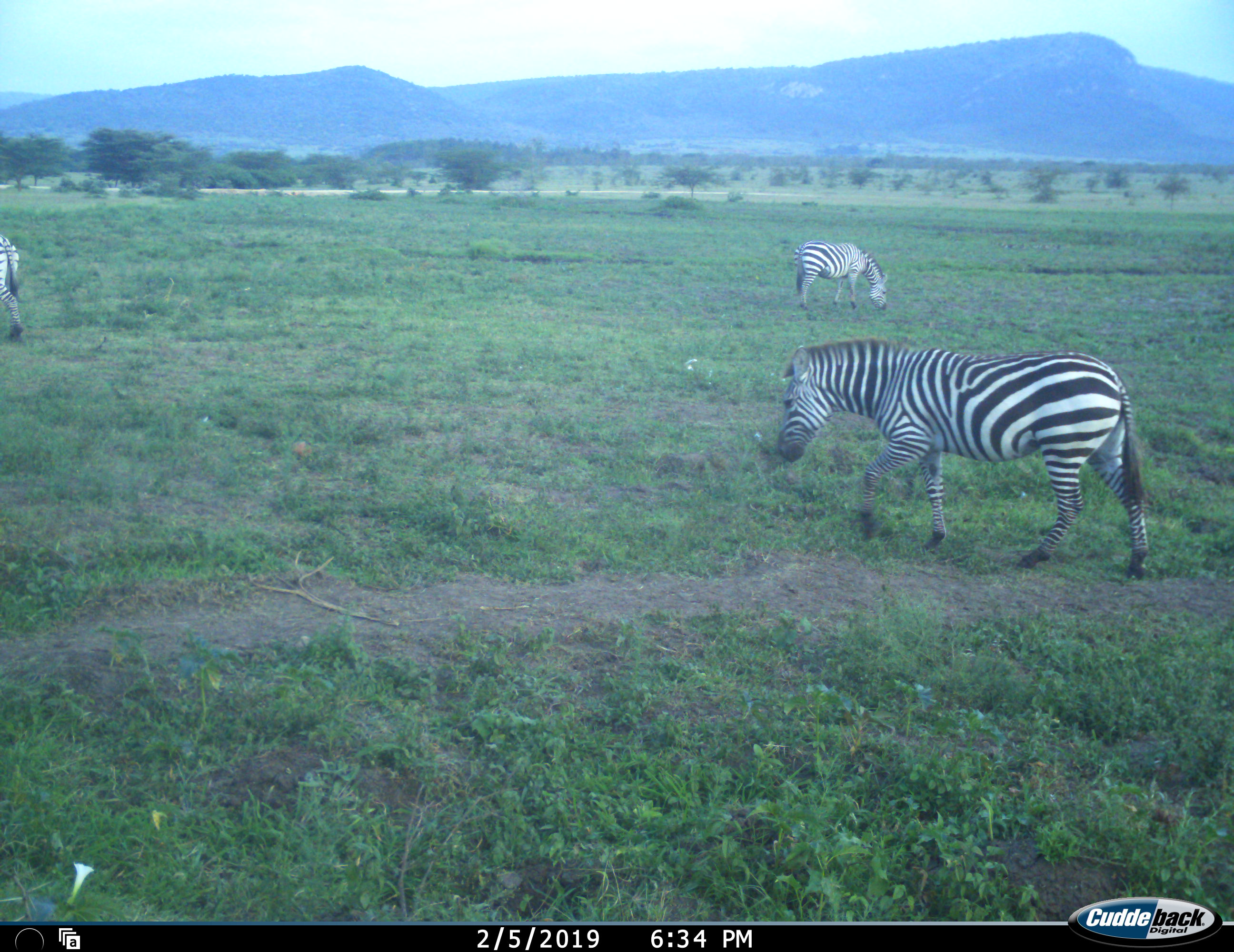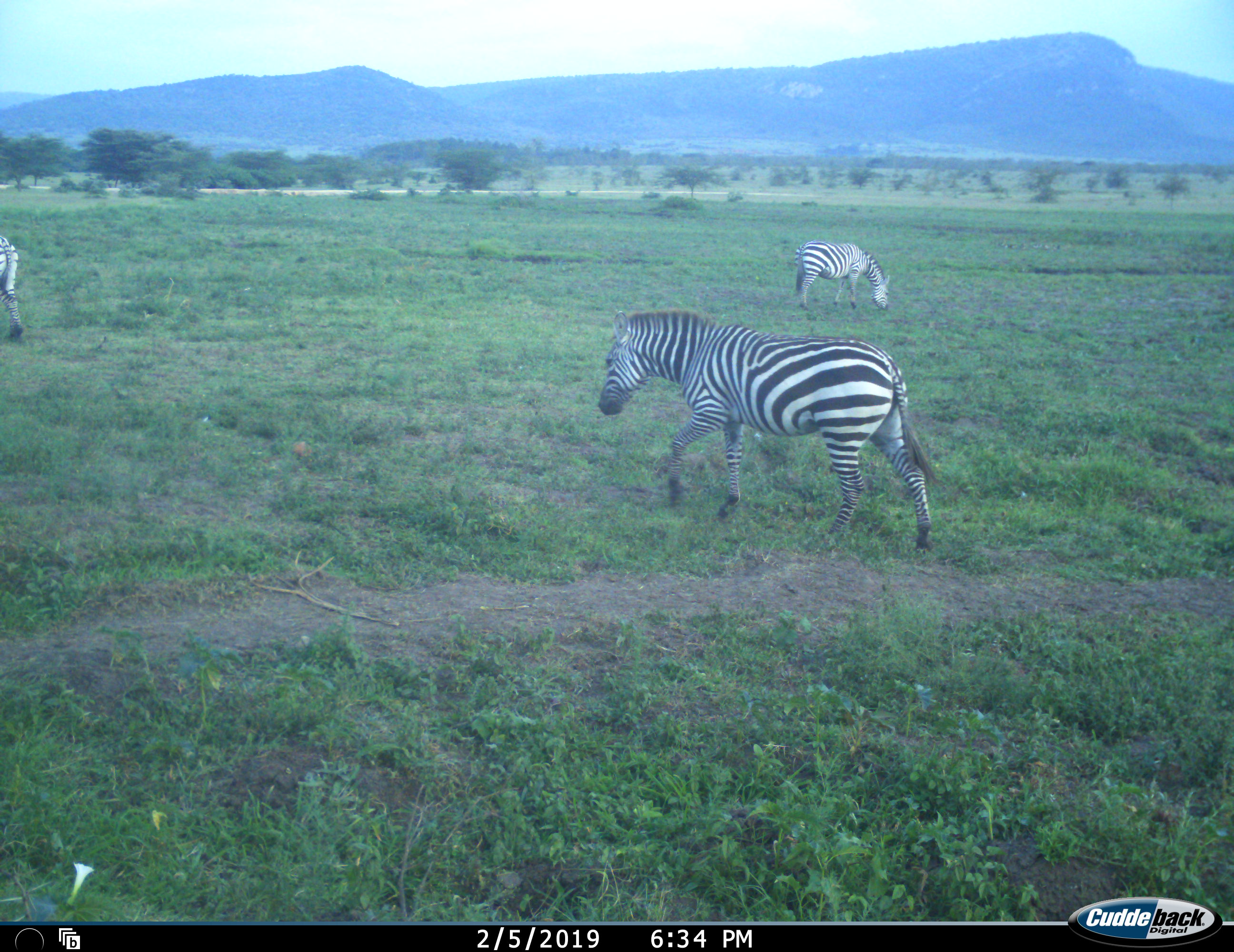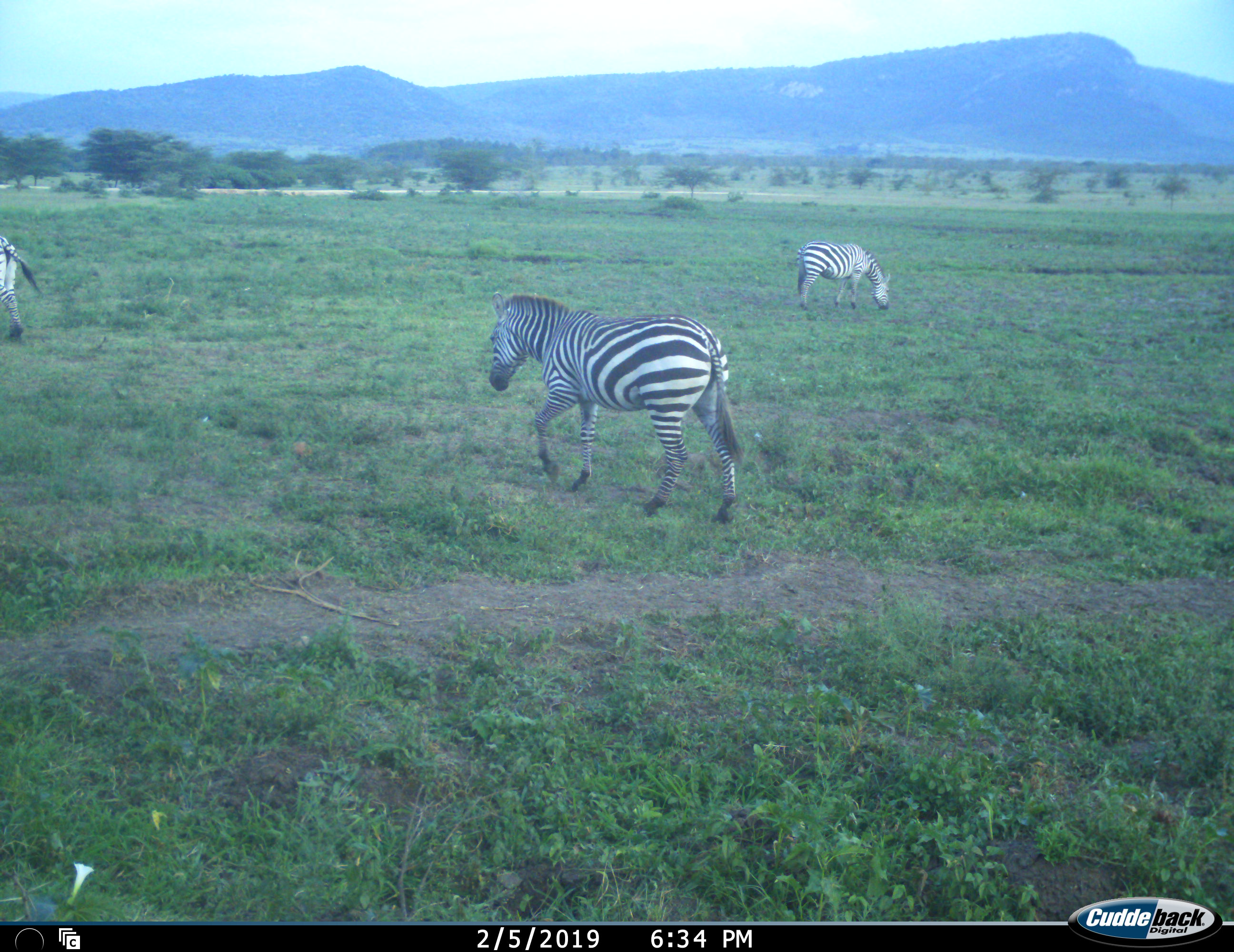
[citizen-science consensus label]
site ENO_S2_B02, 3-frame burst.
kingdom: Animalia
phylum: Chordata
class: Mammalia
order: Perissodactyla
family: Equidae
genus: Equus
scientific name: Equus quagga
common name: plains zebra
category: zebraplains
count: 3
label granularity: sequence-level